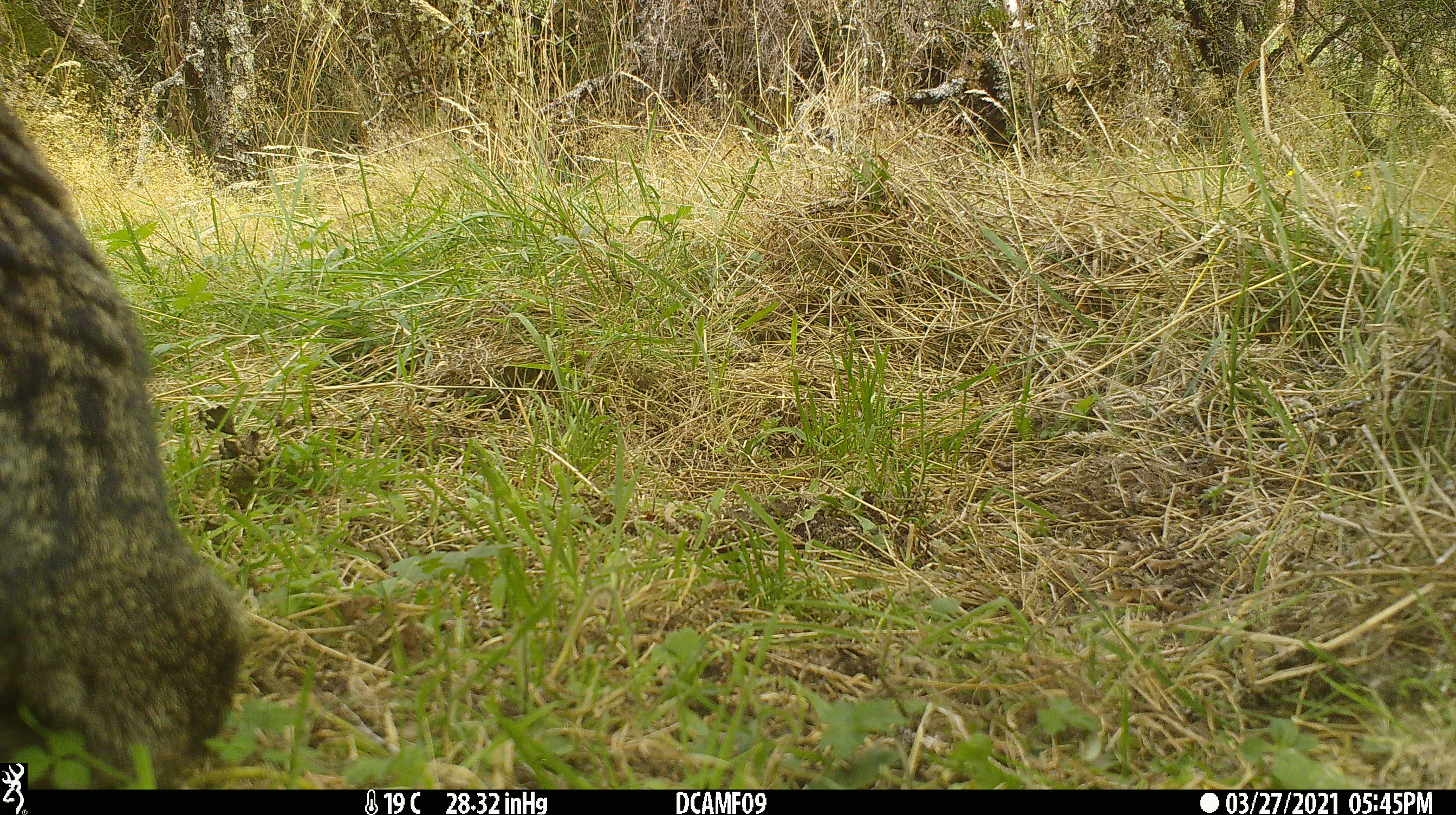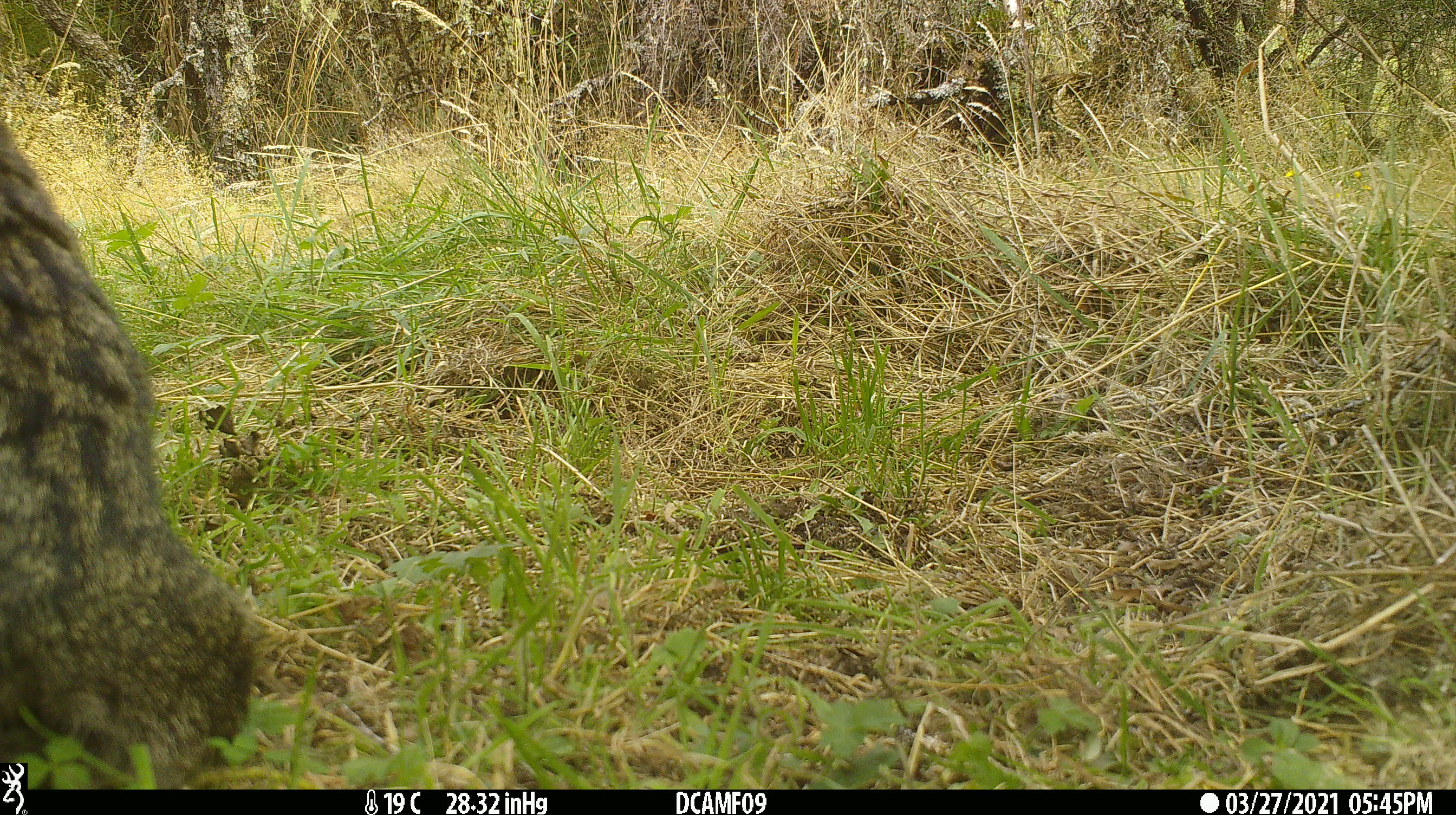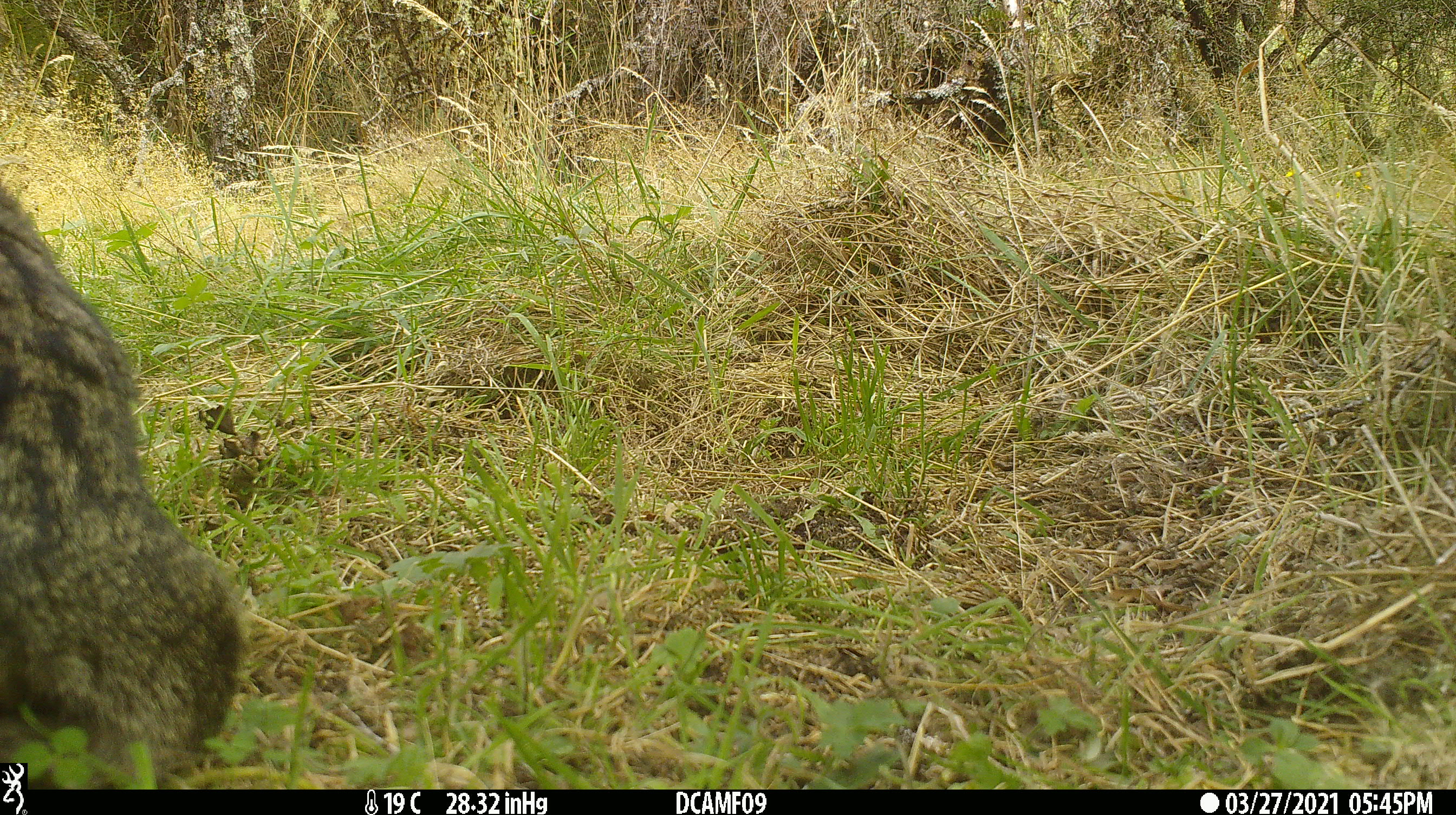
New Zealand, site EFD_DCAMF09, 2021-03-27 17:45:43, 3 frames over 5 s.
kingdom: Animalia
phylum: Chordata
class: Mammalia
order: Carnivora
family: Felidae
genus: Felis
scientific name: Felis catus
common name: domestic cat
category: cat